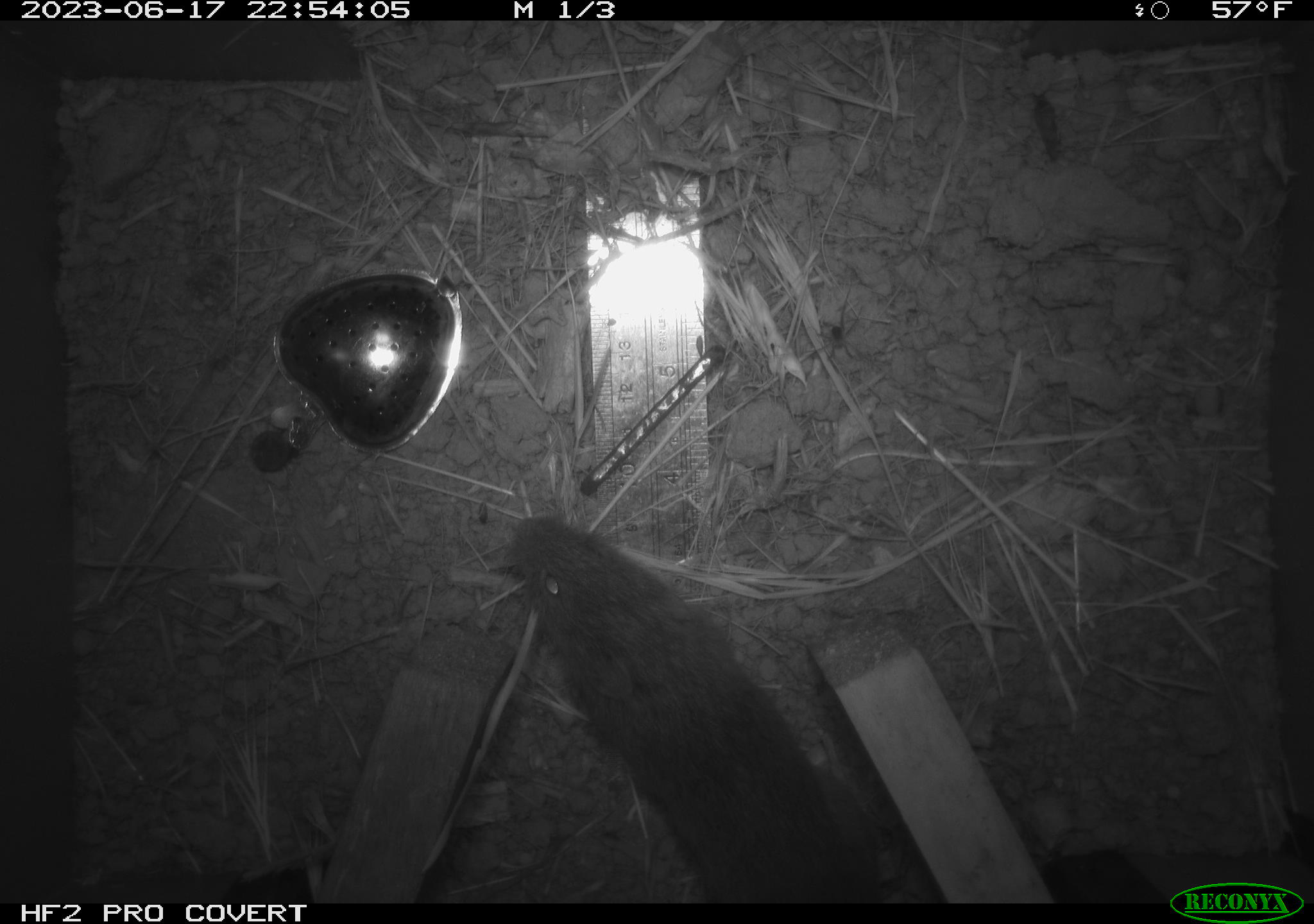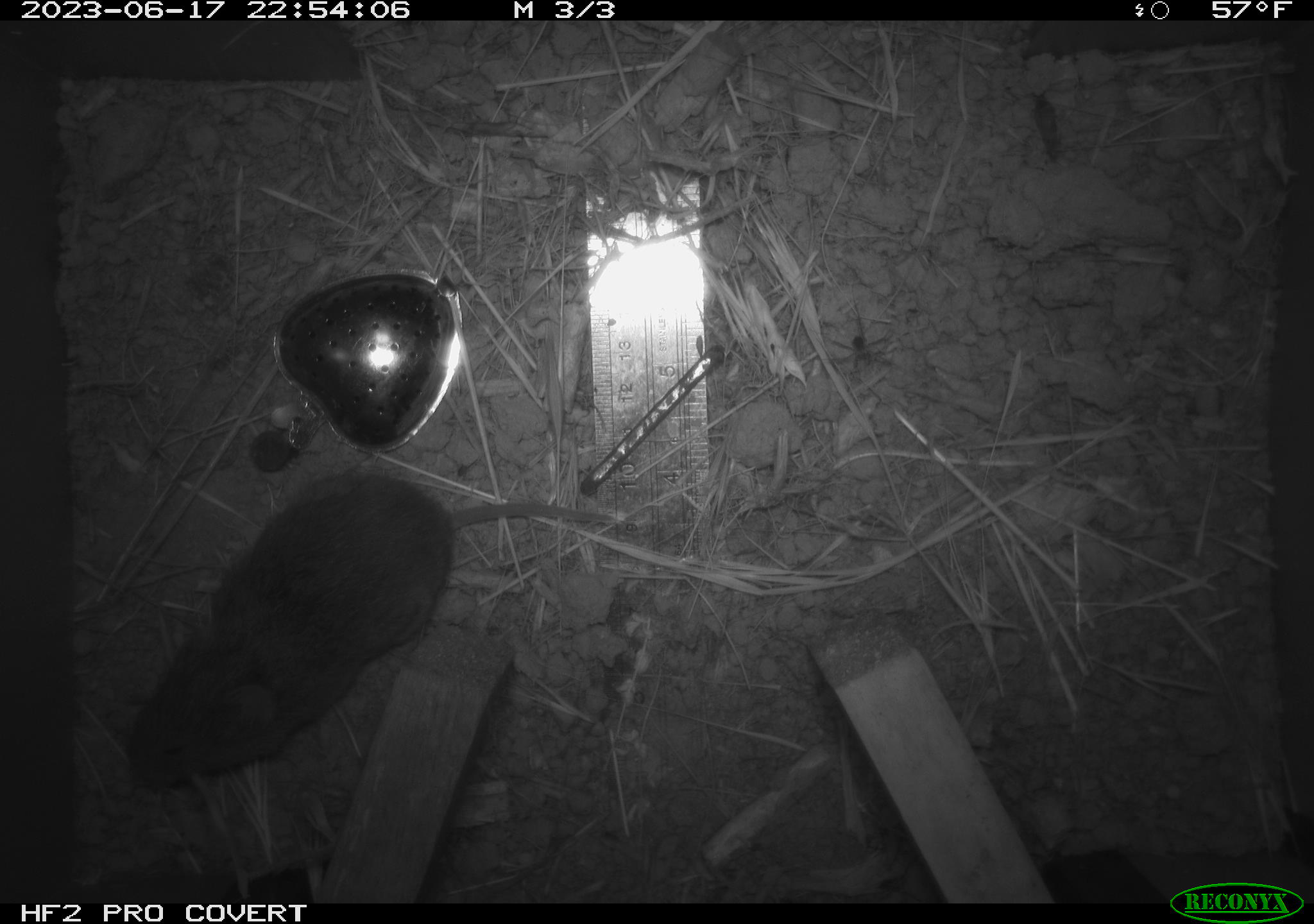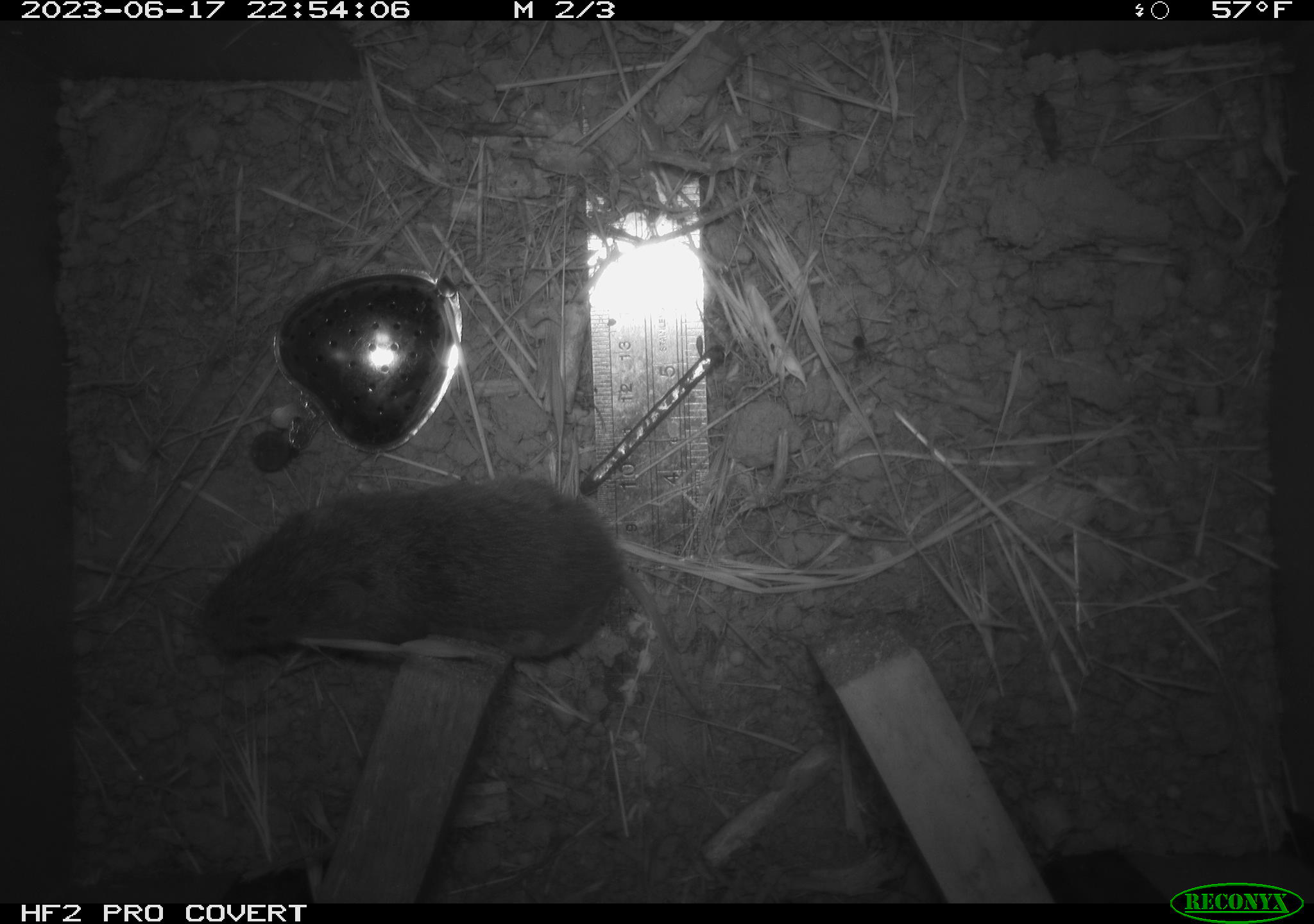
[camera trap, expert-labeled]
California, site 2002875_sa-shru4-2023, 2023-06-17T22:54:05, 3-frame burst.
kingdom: Animalia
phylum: Chordata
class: Mammalia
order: Rodentia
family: Cricetidae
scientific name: Arvicolinae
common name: voles, lemmings, and muskrats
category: arvicolinae subfamily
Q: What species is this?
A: Arvicolinae subfamily (voles, lemmings, and muskrats) (Arvicolinae).